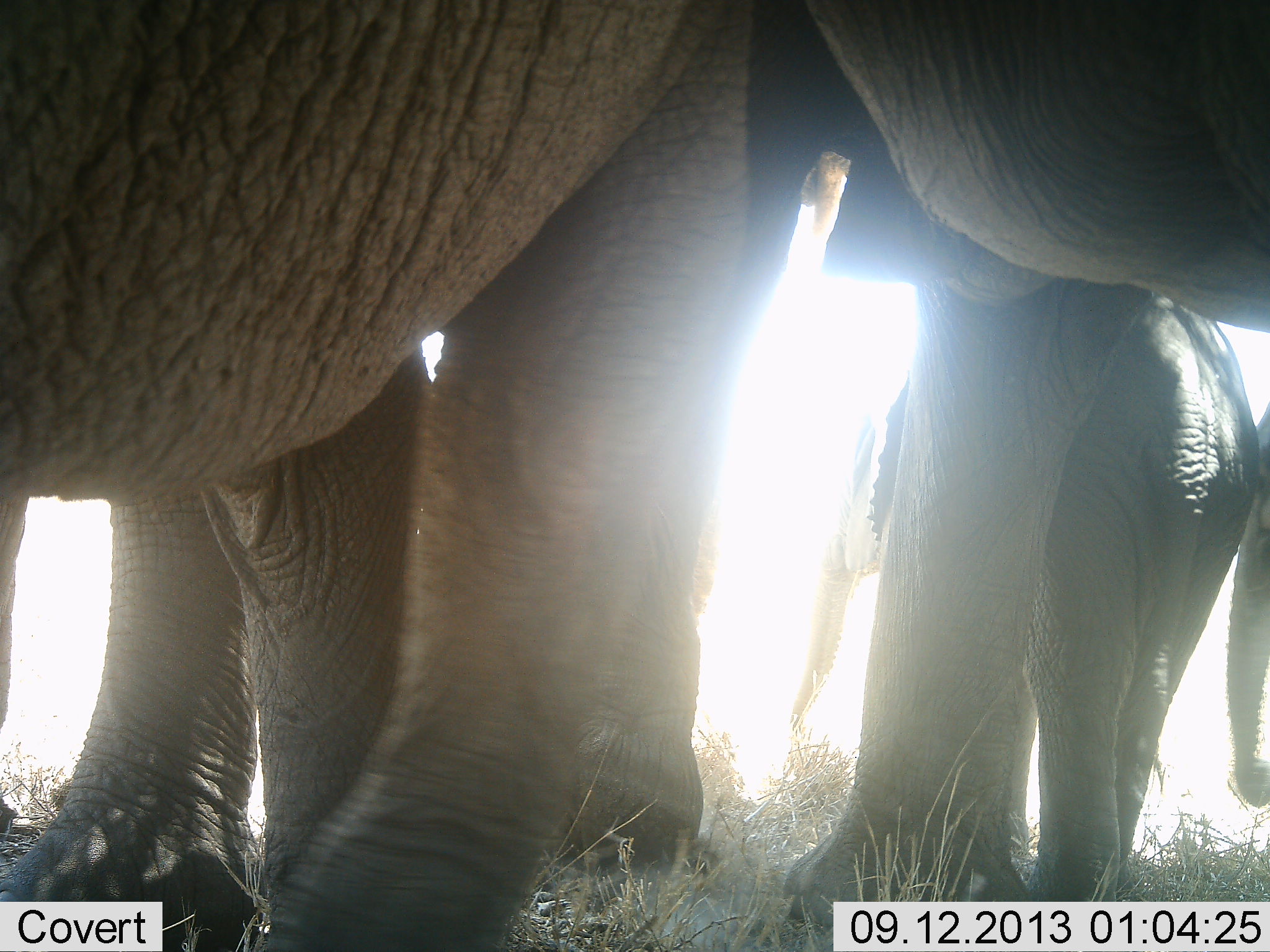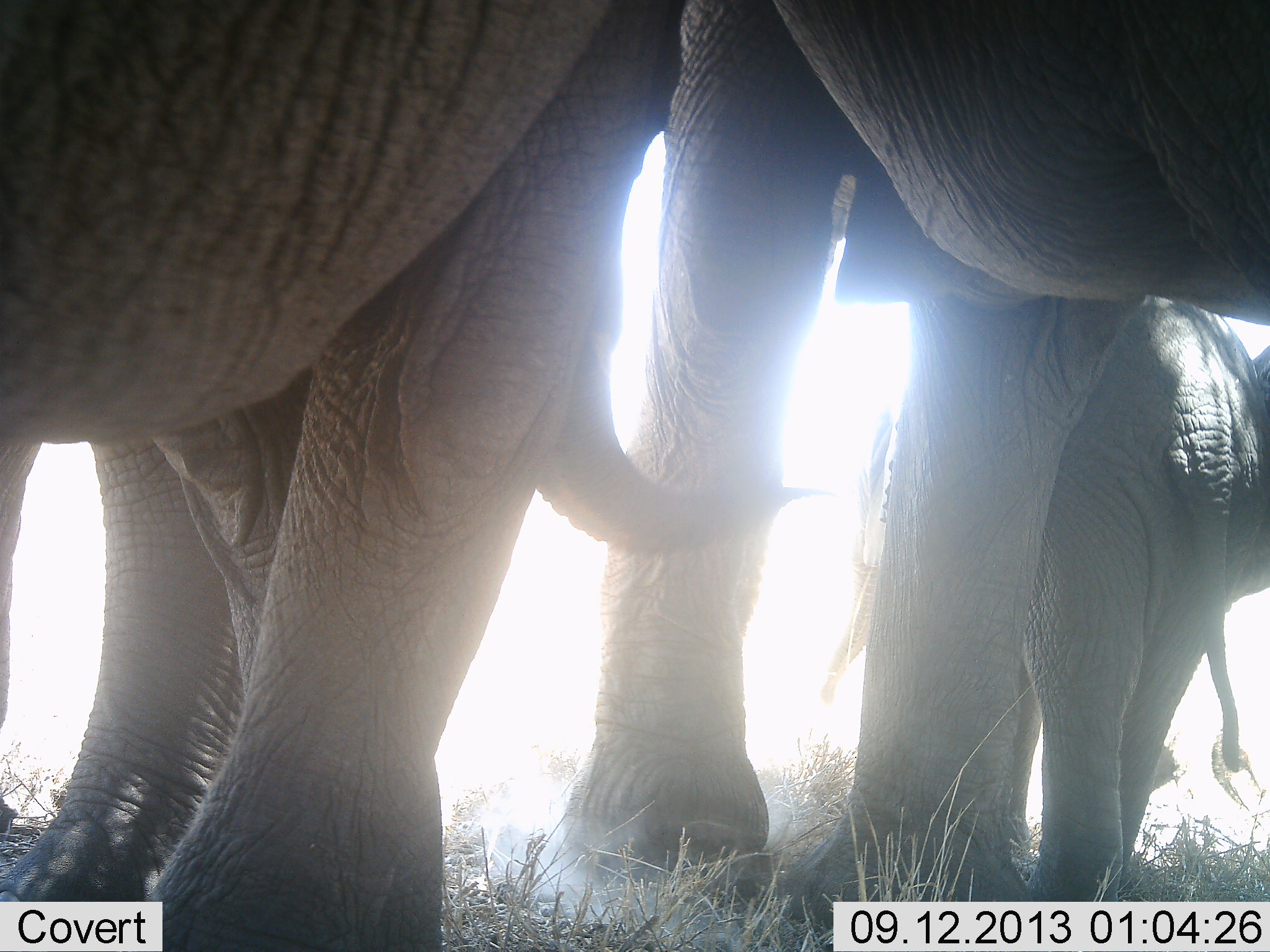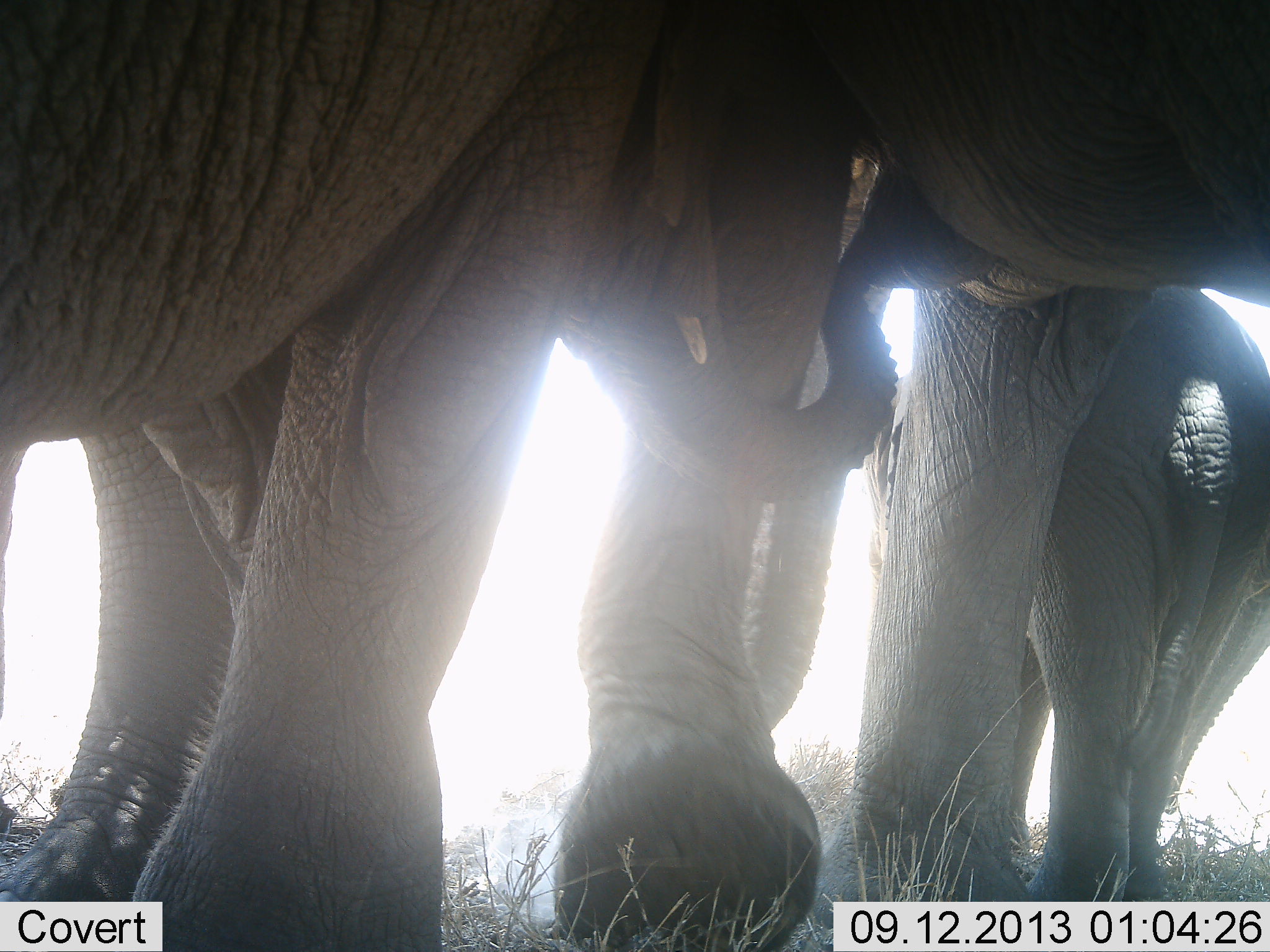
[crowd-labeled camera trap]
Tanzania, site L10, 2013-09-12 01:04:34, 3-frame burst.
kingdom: Animalia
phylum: Chordata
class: Mammalia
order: Proboscidea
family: Elephantidae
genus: Loxodonta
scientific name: Loxodonta africana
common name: african bush elephant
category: elephant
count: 4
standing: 82%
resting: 4%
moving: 21%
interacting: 36%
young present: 71%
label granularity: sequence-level